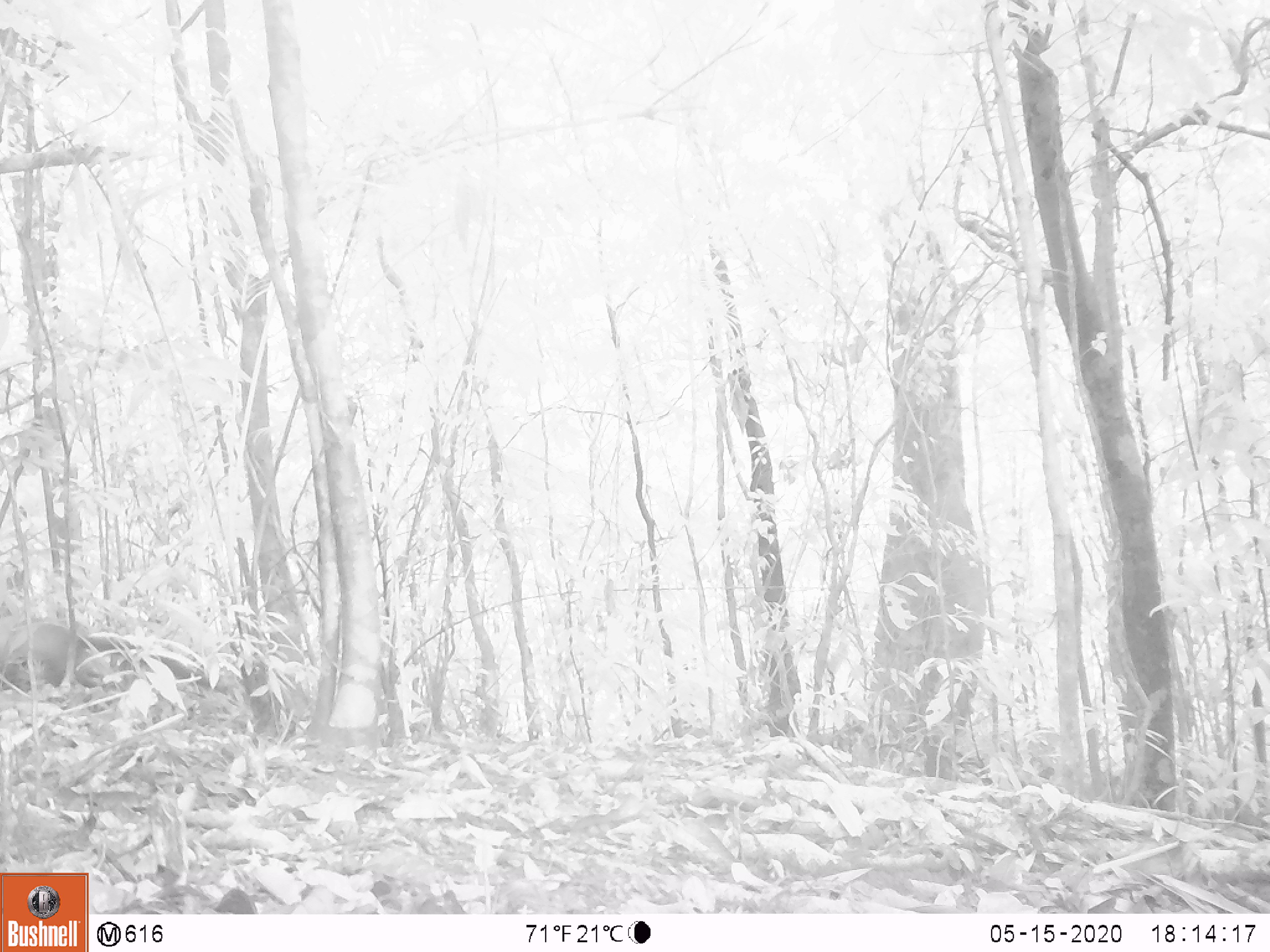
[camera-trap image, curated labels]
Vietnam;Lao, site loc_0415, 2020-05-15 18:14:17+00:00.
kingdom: Animalia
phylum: Chordata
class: Mammalia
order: Carnivora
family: Mustelidae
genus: Martes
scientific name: Martes flavigula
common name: yellow-throated marten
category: yellow throated marten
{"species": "yellow throated marten (yellow-throated marten) (Martes flavigula)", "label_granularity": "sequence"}